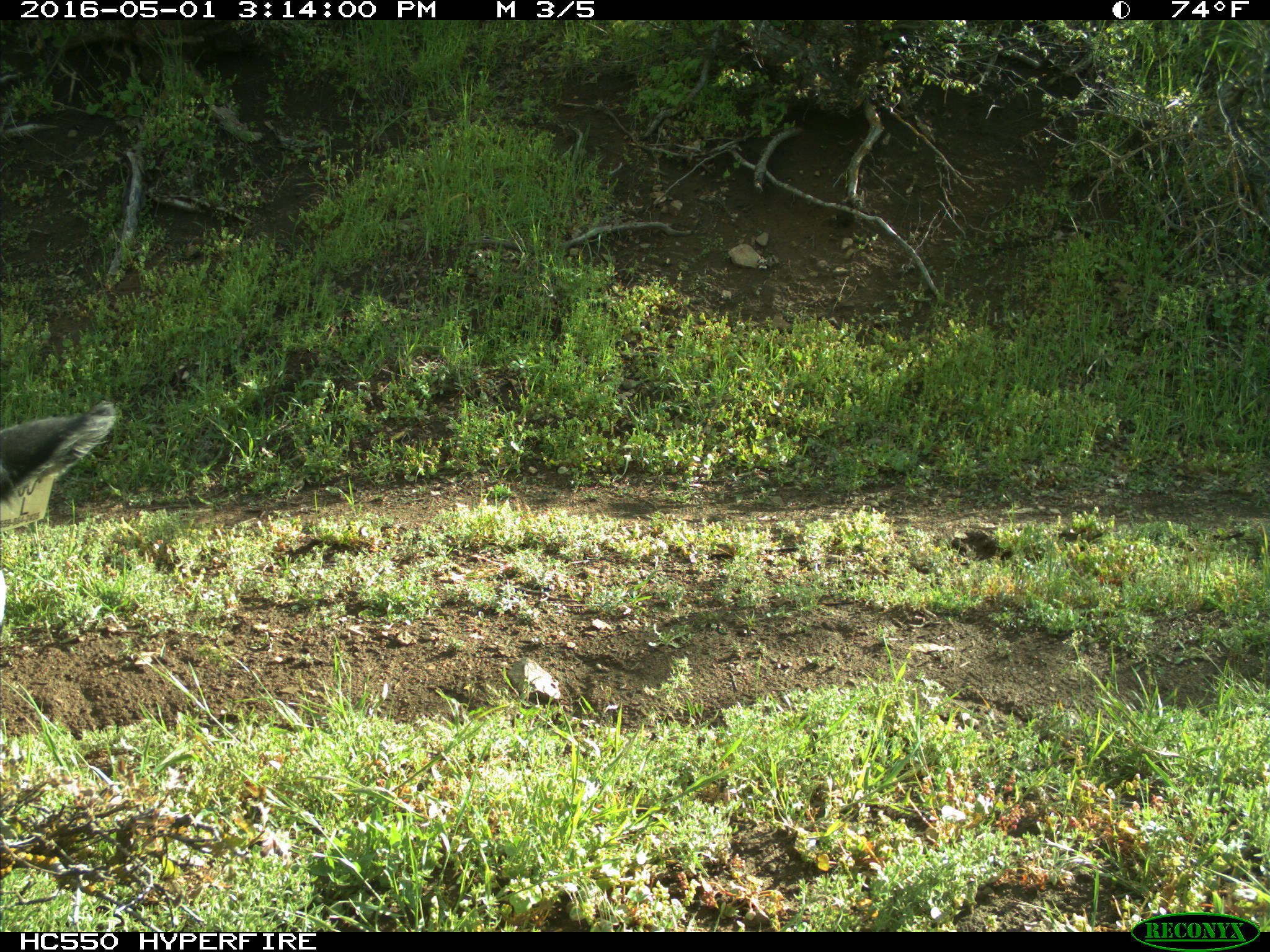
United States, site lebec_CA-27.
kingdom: Animalia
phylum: Chordata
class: Mammalia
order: Artiodactyla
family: Bovidae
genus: Bos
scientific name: Bos taurus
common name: domestic cow